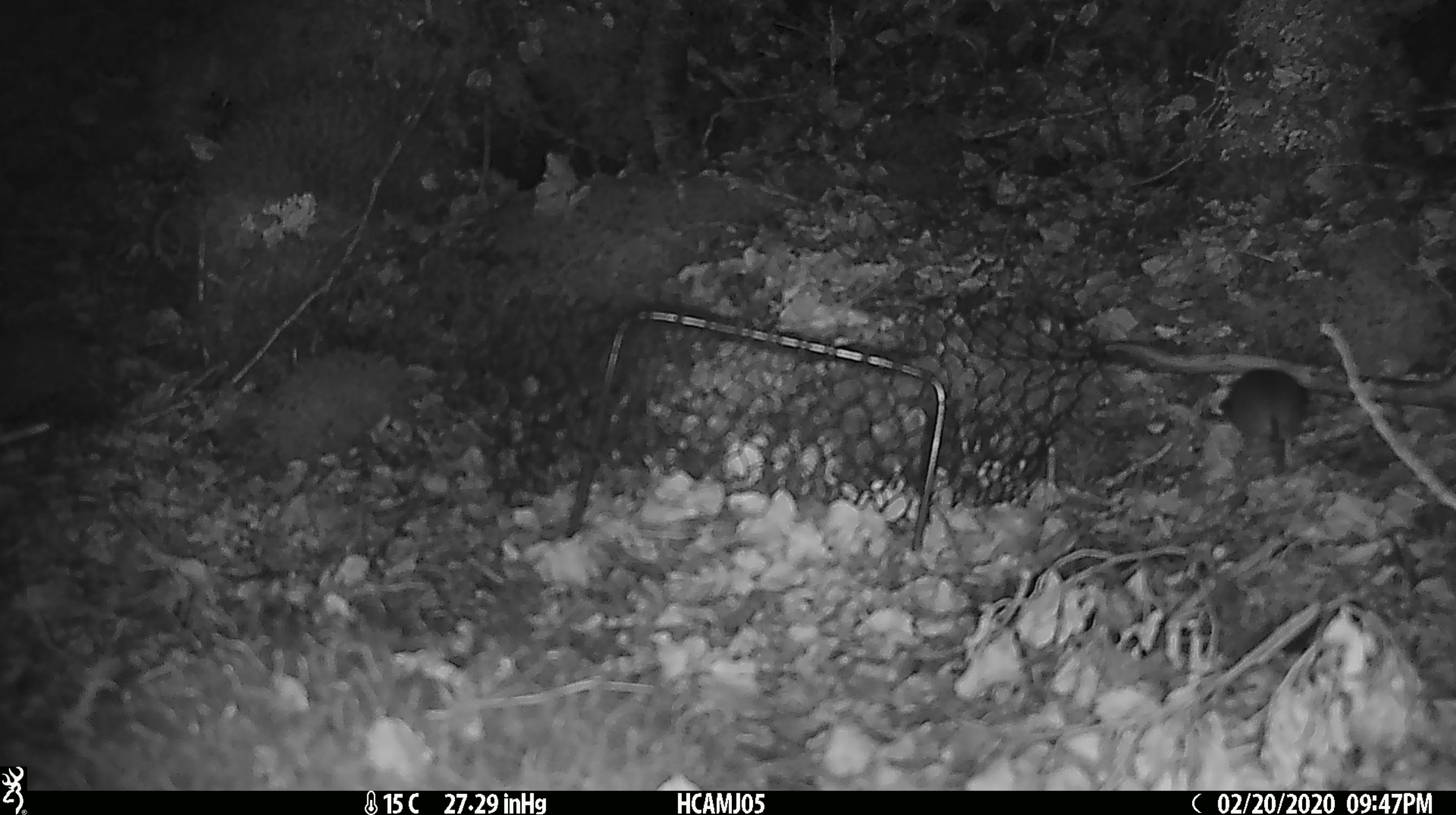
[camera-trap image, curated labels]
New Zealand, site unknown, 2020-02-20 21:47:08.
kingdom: Animalia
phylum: Chordata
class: Mammalia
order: Rodentia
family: Muridae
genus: Mus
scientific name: Mus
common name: mouse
Mouse (Mus).